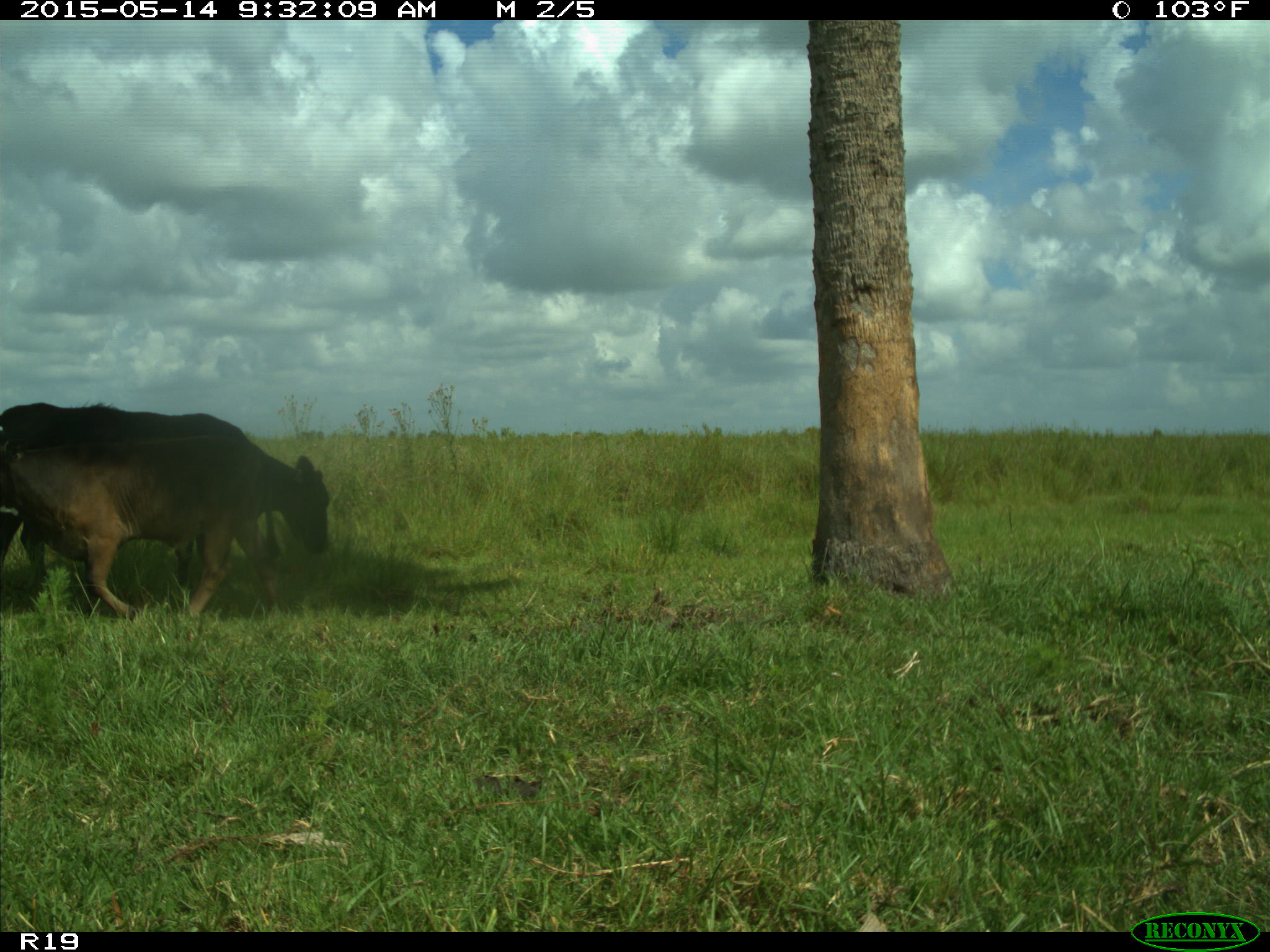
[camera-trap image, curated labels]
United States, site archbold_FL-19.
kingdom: Animalia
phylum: Chordata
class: Mammalia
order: Artiodactyla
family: Bovidae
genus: Bos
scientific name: Bos taurus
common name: domestic cow